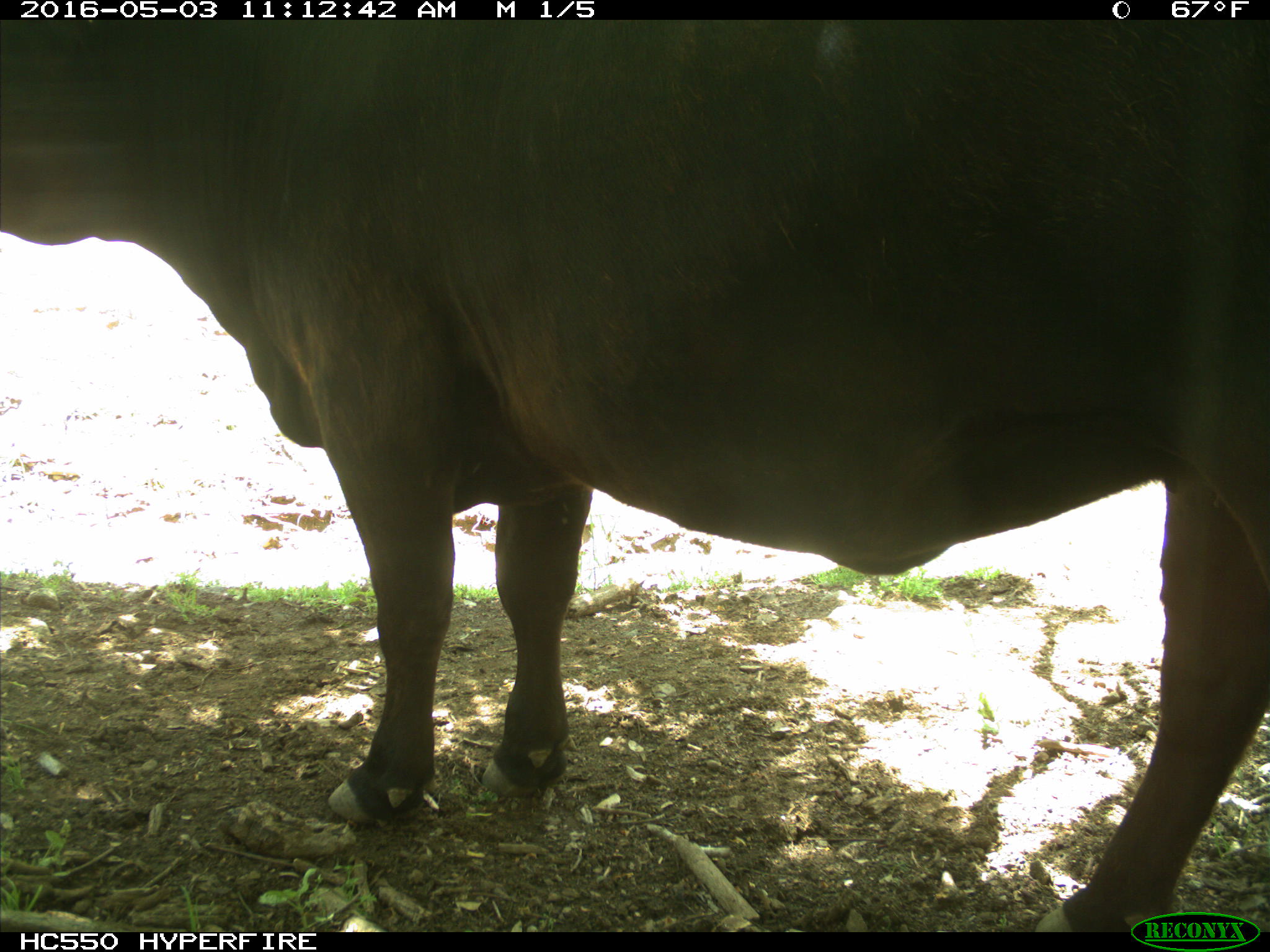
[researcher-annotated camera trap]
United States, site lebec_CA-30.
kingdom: Animalia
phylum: Chordata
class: Mammalia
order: Artiodactyla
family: Bovidae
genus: Bos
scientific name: Bos taurus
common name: domestic cow